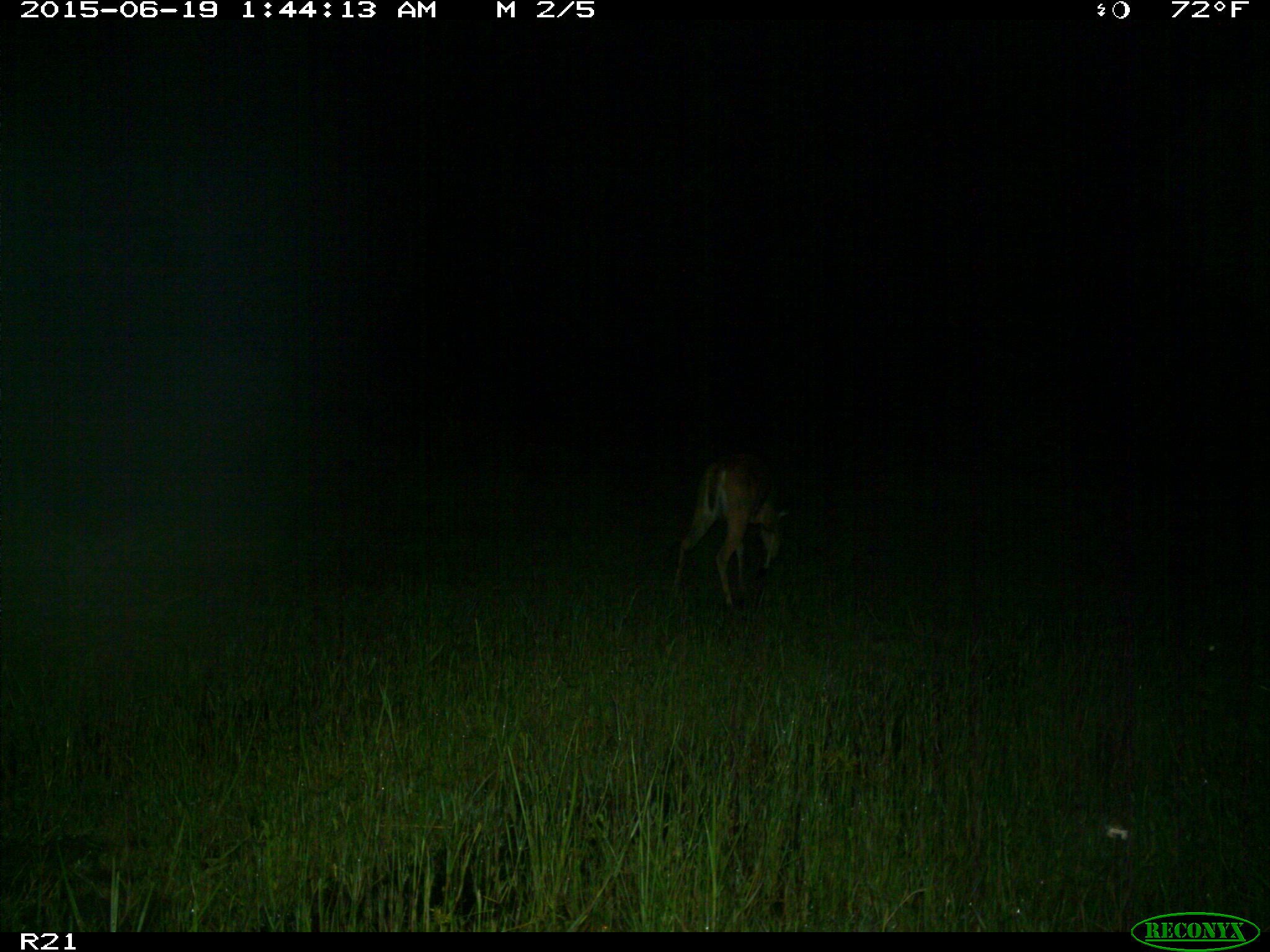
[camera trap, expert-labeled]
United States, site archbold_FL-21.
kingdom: Animalia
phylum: Chordata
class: Mammalia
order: Artiodactyla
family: Cervidae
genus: Odocoileus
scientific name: Odocoileus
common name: deer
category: unidentified deer